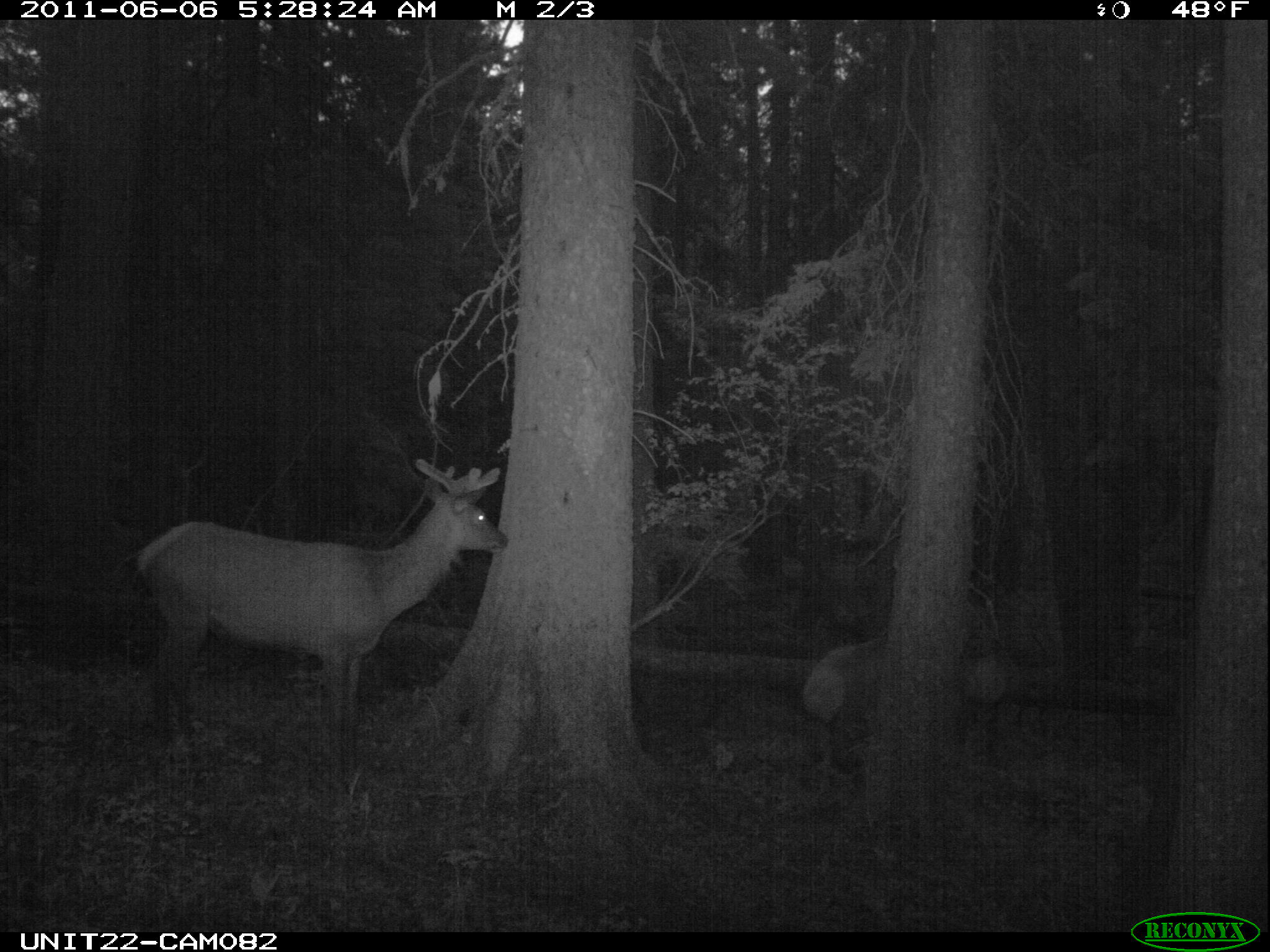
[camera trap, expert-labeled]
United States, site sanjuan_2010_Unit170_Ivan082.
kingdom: Animalia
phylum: Chordata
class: Mammalia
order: Artiodactyla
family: Cervidae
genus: Cervus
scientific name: Cervus elaphus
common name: red deer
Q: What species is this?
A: Cervus elaphus (red deer).